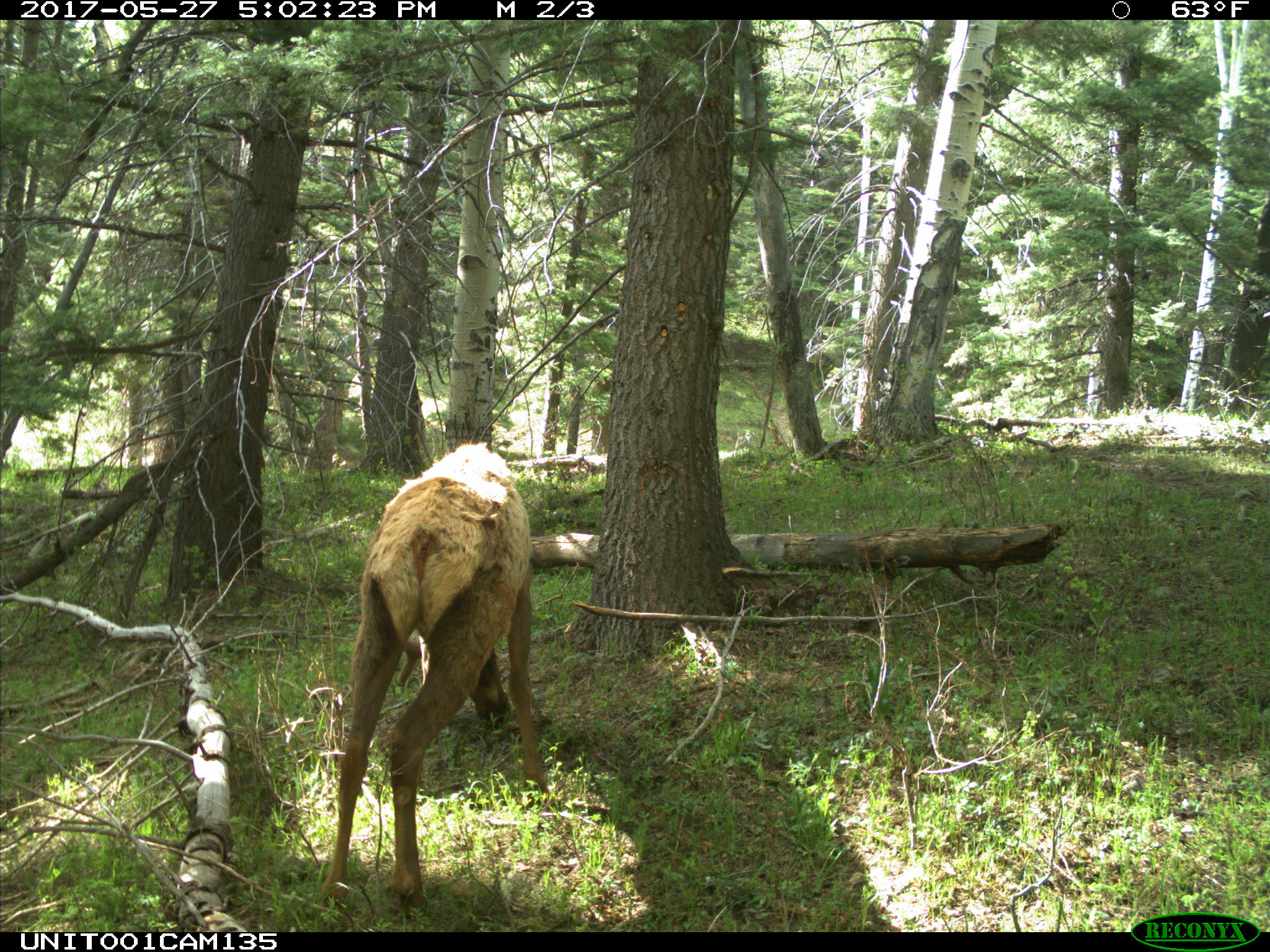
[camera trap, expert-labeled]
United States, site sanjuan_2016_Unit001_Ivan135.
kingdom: Animalia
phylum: Chordata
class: Mammalia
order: Artiodactyla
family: Cervidae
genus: Cervus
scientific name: Cervus elaphus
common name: red deer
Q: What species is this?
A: Cervus elaphus (red deer).